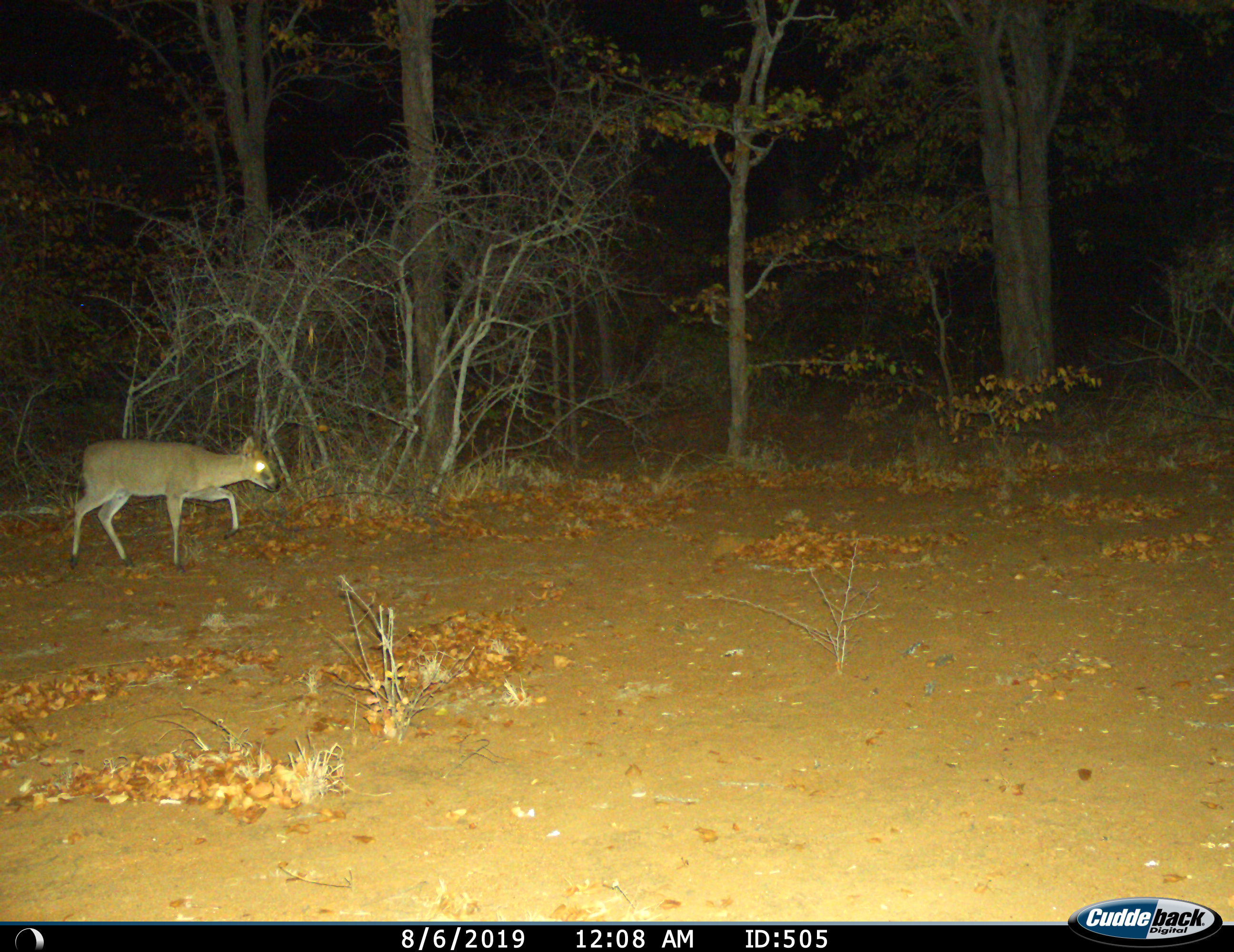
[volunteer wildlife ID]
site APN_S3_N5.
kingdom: Animalia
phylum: Chordata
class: Mammalia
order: Artiodactyla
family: Bovidae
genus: Aepyceros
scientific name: Aepyceros melampus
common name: impala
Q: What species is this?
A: Impala (Aepyceros melampus).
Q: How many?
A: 1.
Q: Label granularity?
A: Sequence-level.